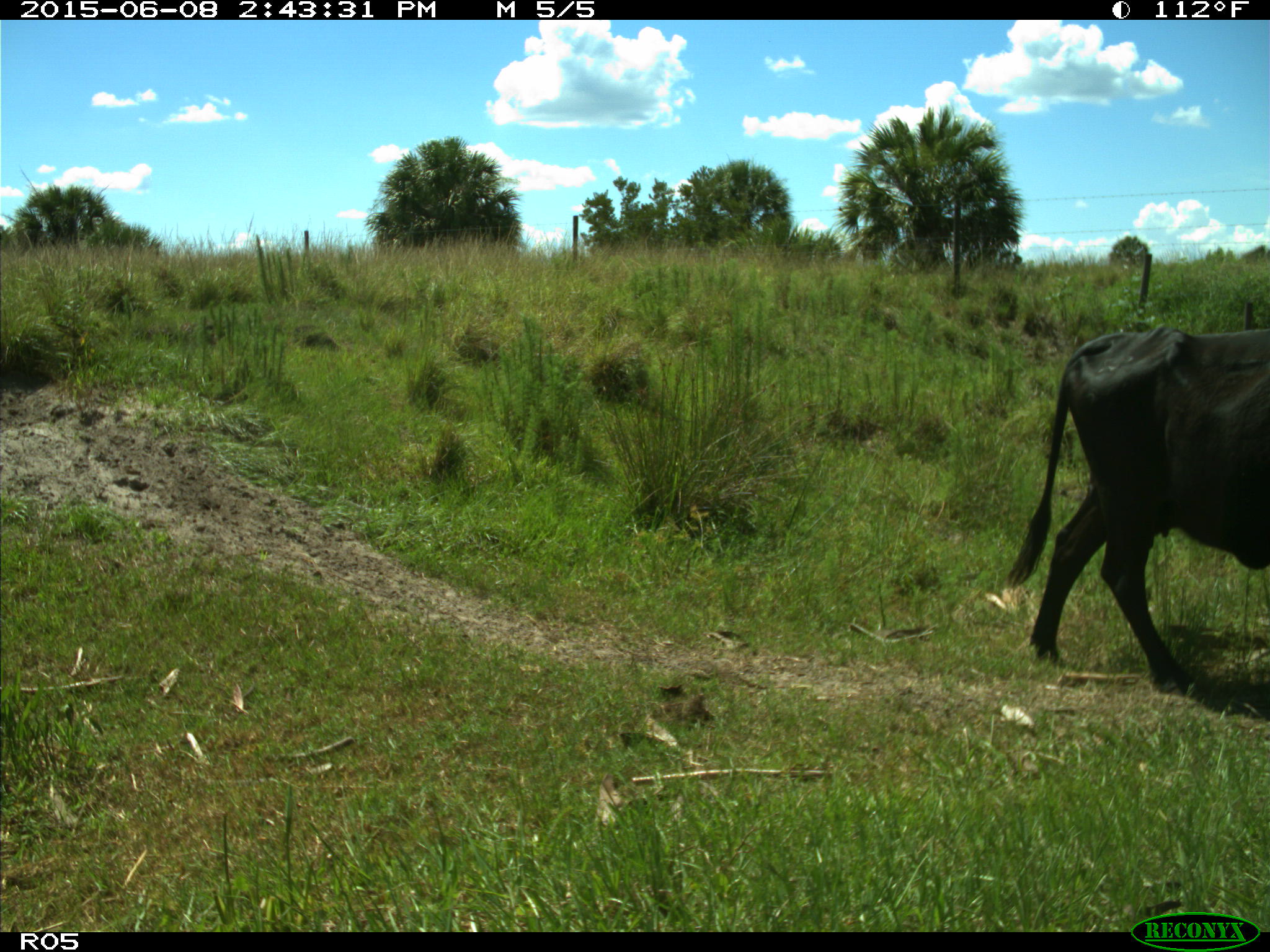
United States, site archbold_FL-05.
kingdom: Animalia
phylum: Chordata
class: Mammalia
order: Artiodactyla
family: Bovidae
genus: Bos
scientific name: Bos taurus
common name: domestic cow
Bos taurus (domestic cow).